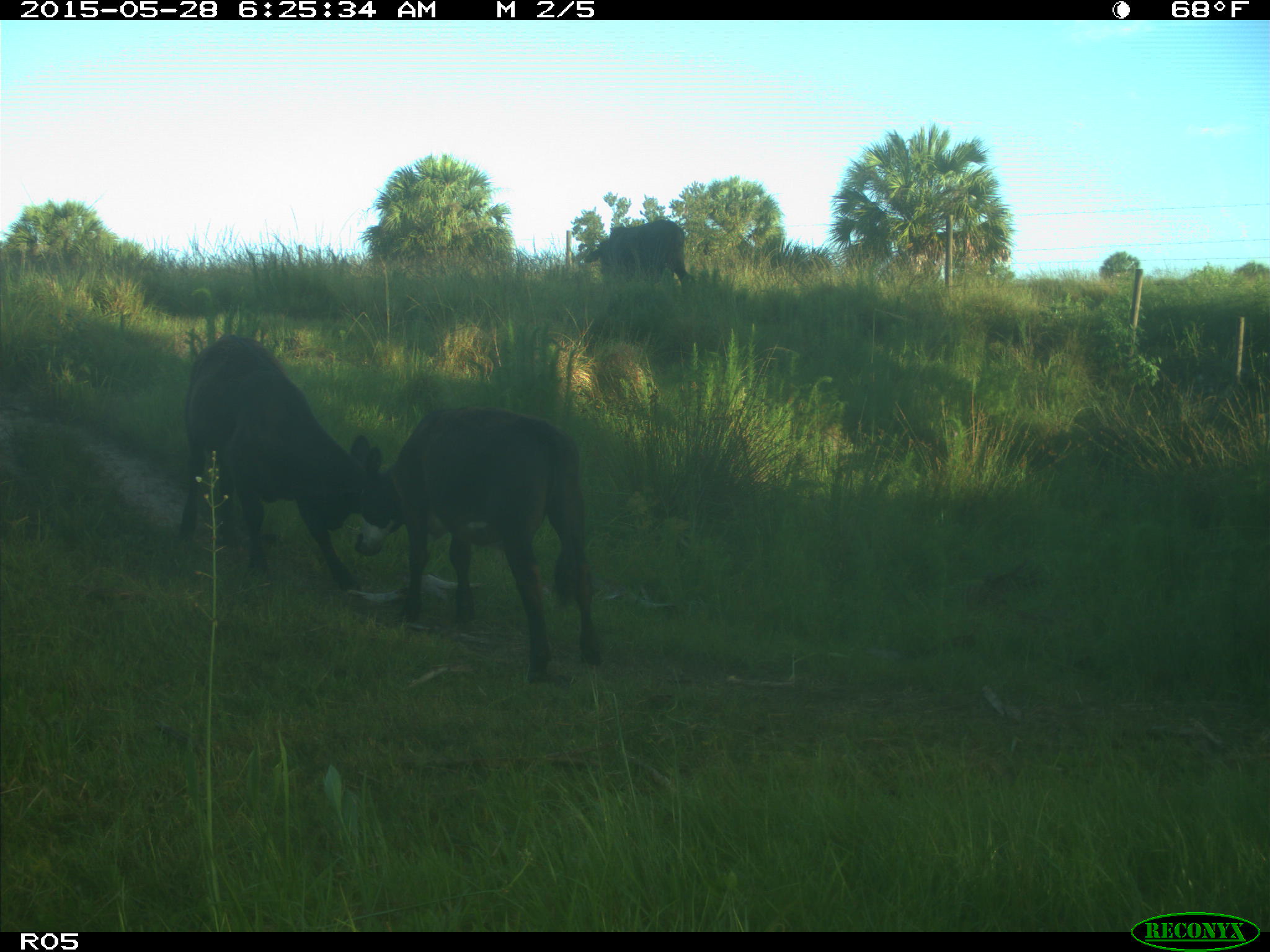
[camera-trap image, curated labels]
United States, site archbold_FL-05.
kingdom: Animalia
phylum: Chordata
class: Mammalia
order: Artiodactyla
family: Bovidae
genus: Bos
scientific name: Bos taurus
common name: domestic cow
Bos taurus (domestic cow).